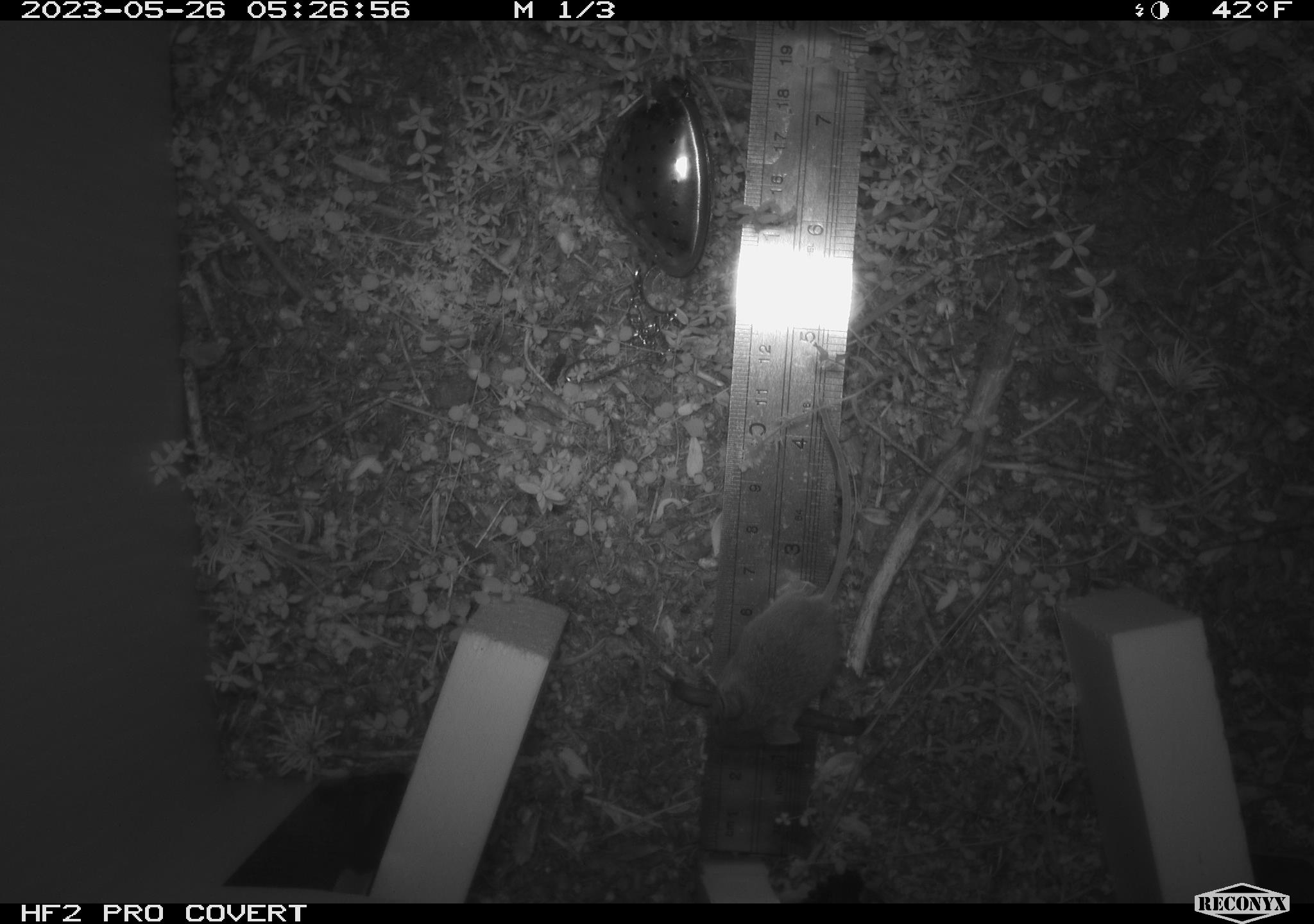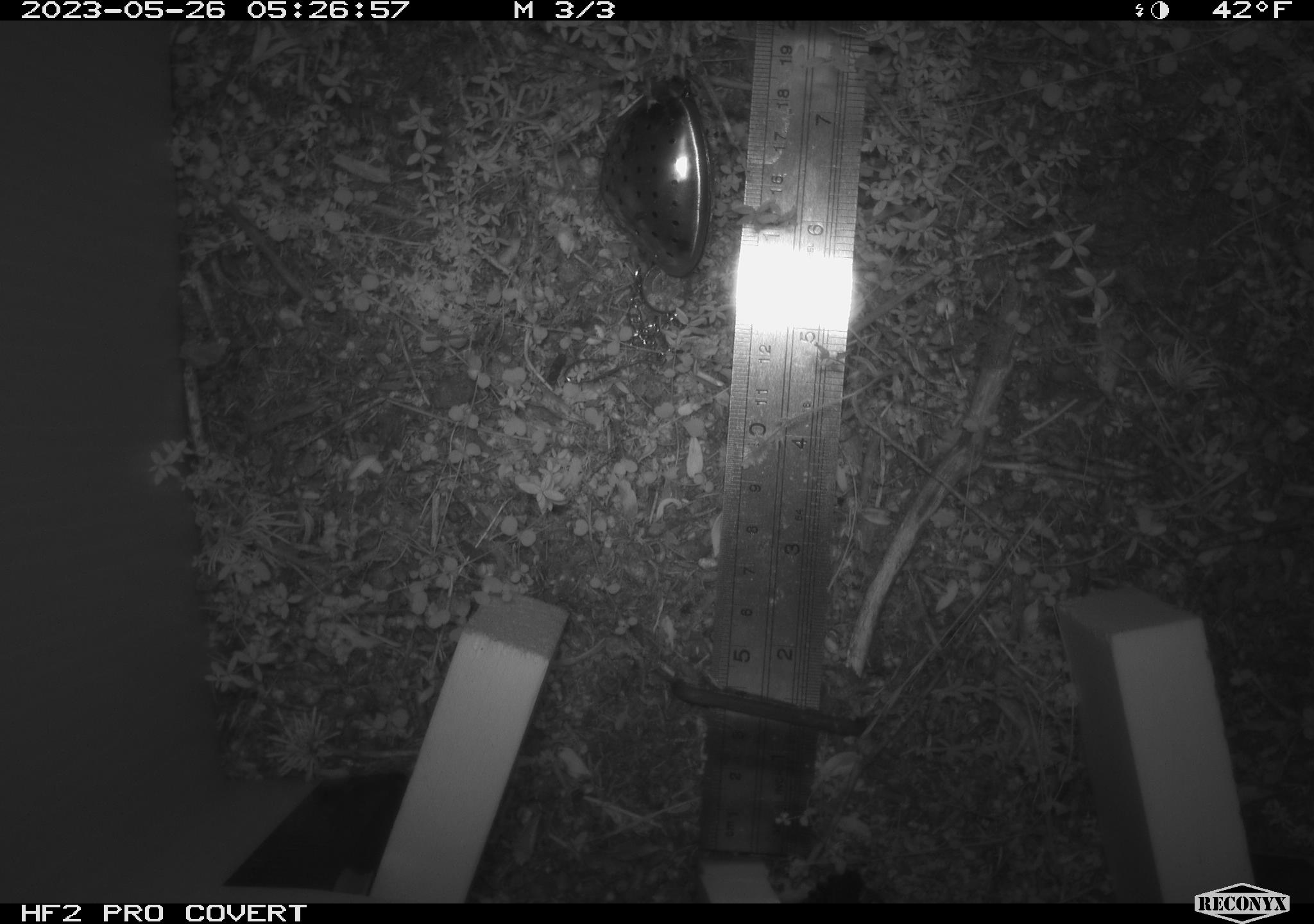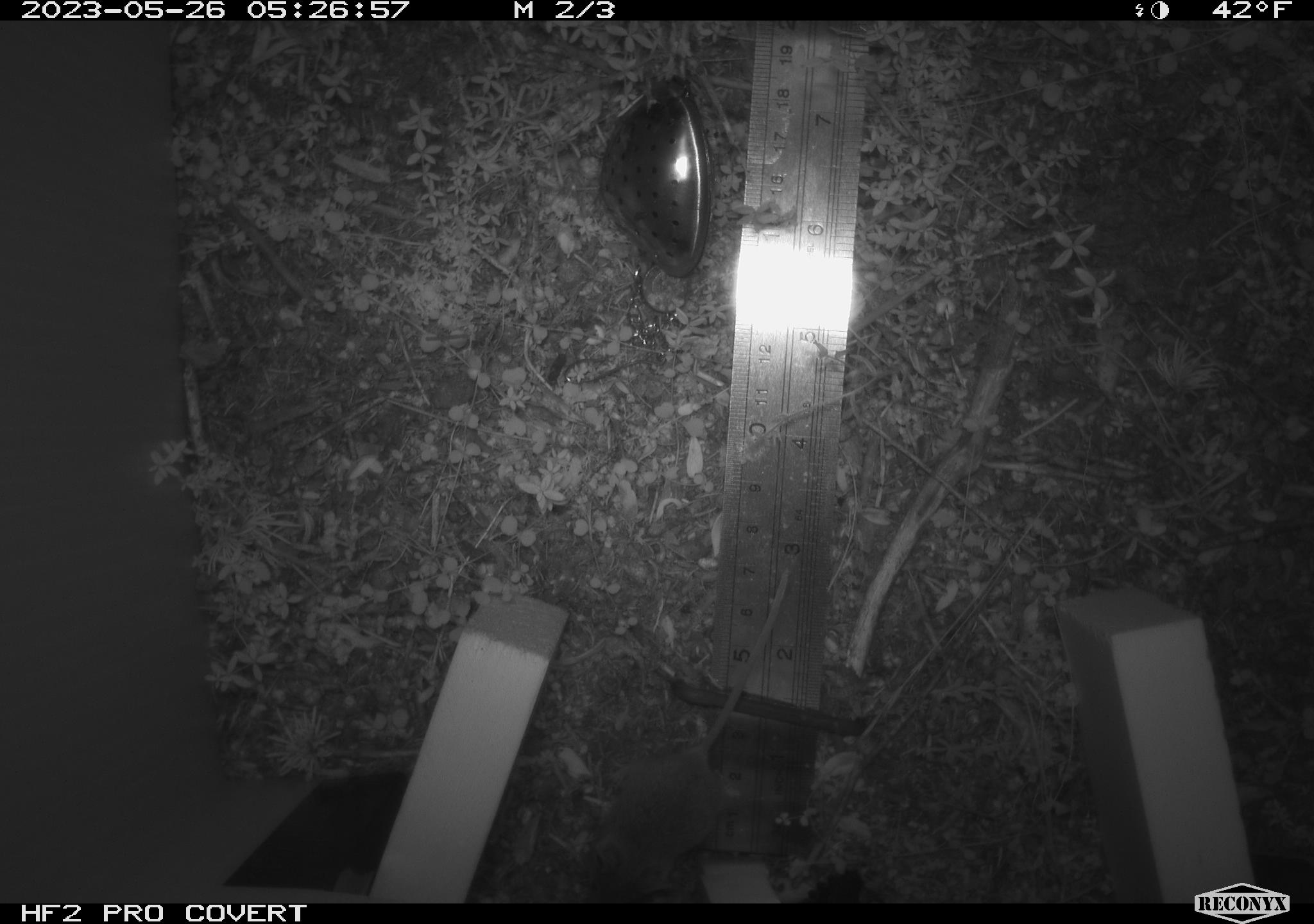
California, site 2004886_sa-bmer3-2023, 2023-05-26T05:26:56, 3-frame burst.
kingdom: Animalia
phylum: Chordata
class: Mammalia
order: Rodentia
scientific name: Rodentia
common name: mouse species